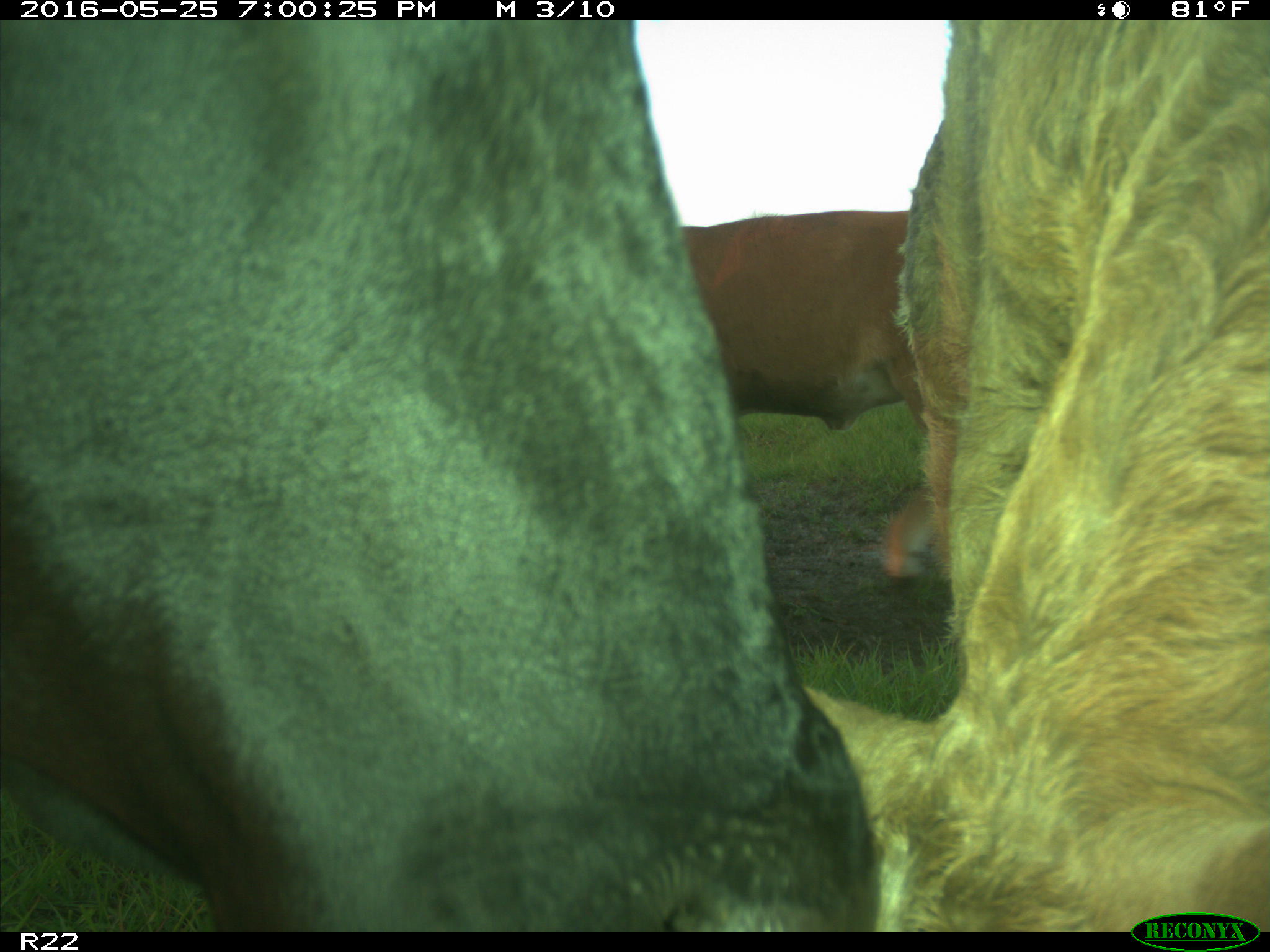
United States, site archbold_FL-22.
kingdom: Animalia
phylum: Chordata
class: Mammalia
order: Artiodactyla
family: Bovidae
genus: Bos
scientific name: Bos taurus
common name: domestic cow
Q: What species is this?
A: Bos taurus (domestic cow).